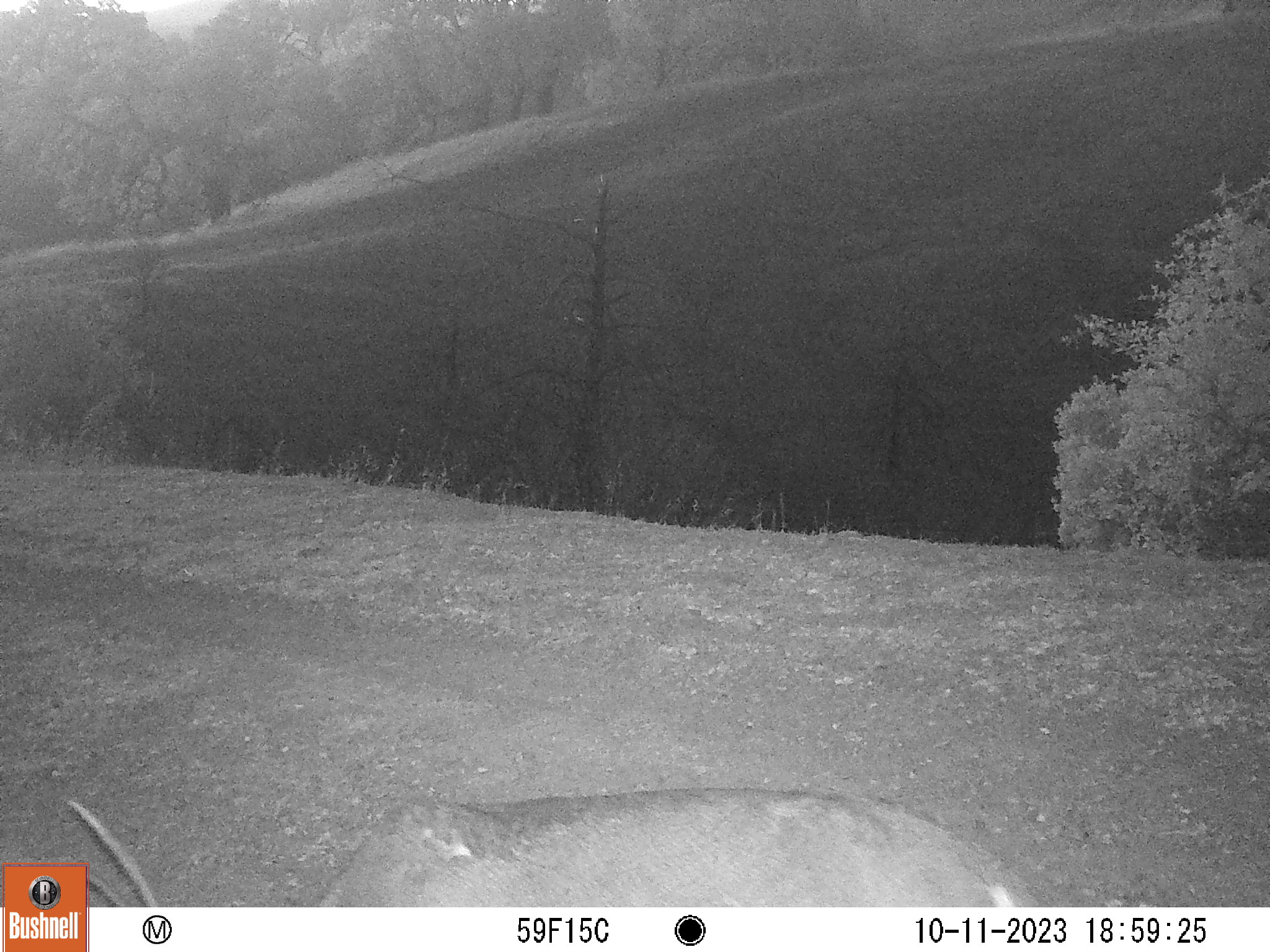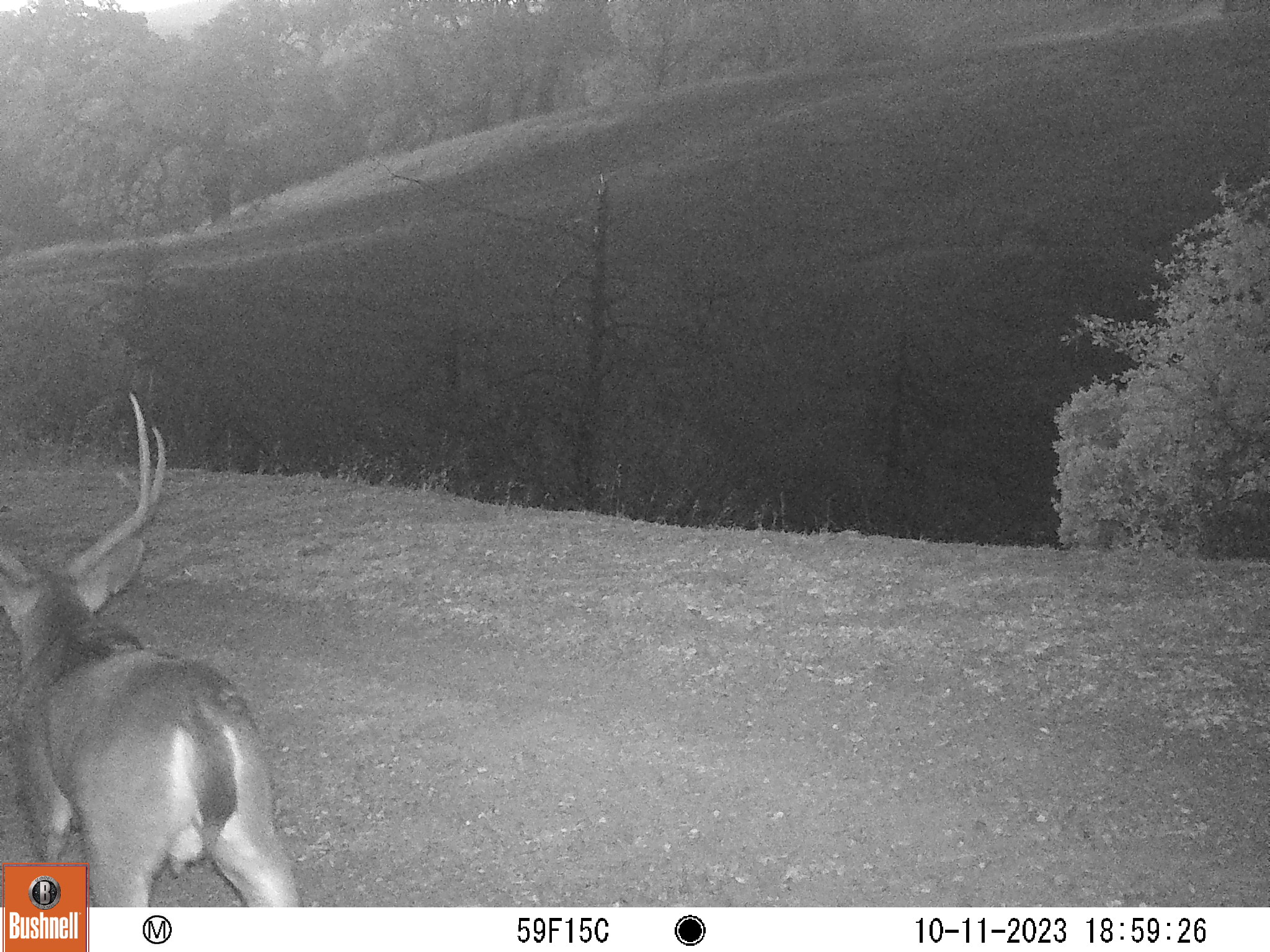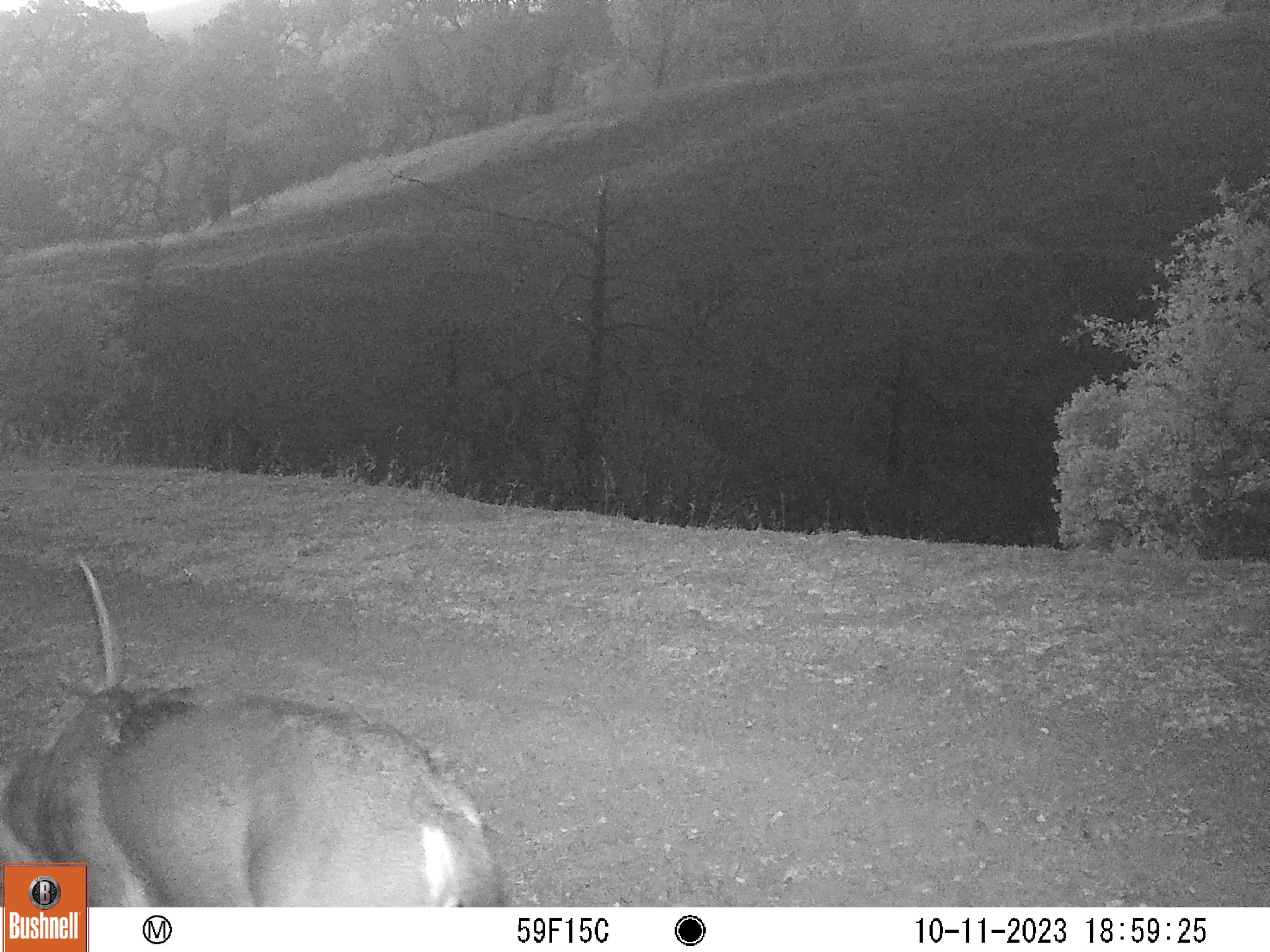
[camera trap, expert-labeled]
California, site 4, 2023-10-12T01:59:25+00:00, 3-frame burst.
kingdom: Animalia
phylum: Chordata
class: Mammalia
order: Artiodactyla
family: Cervidae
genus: Odocoileus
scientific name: Odocoileus hemionus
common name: mule deer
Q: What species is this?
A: Mule deer (Odocoileus hemionus).